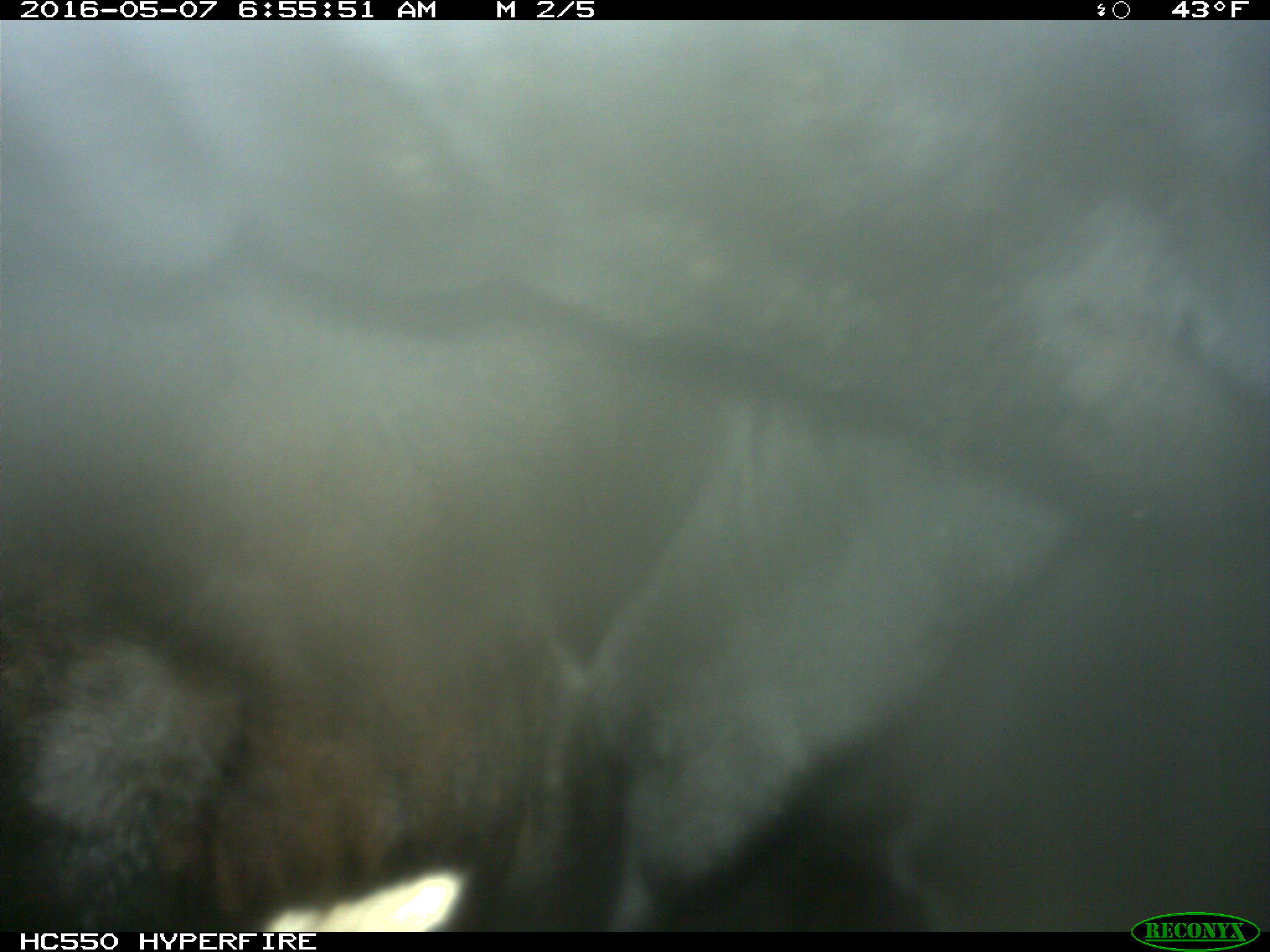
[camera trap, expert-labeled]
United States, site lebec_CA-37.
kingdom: Animalia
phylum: Chordata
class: Mammalia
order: Artiodactyla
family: Bovidae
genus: Bos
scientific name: Bos taurus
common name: domestic cow